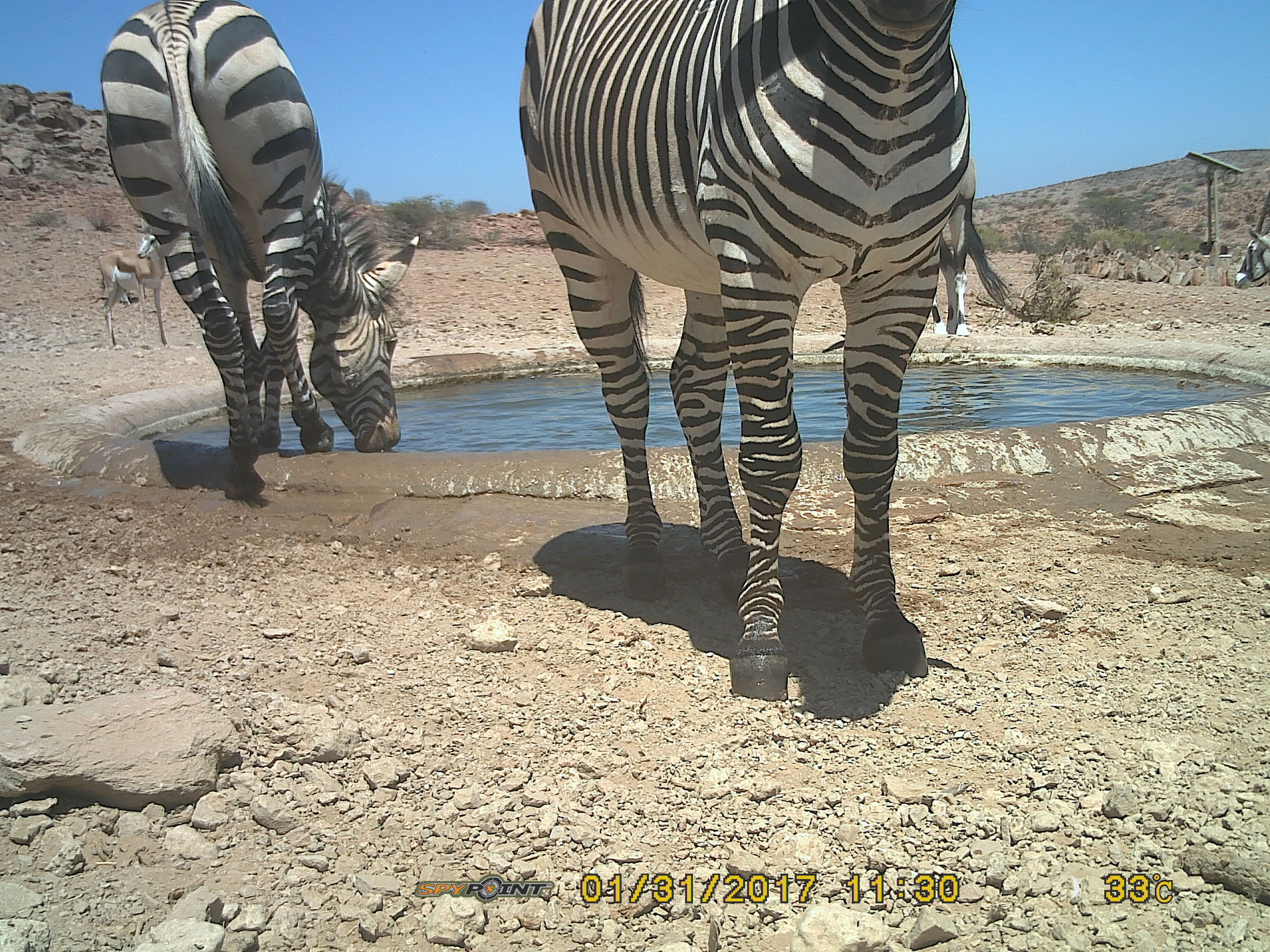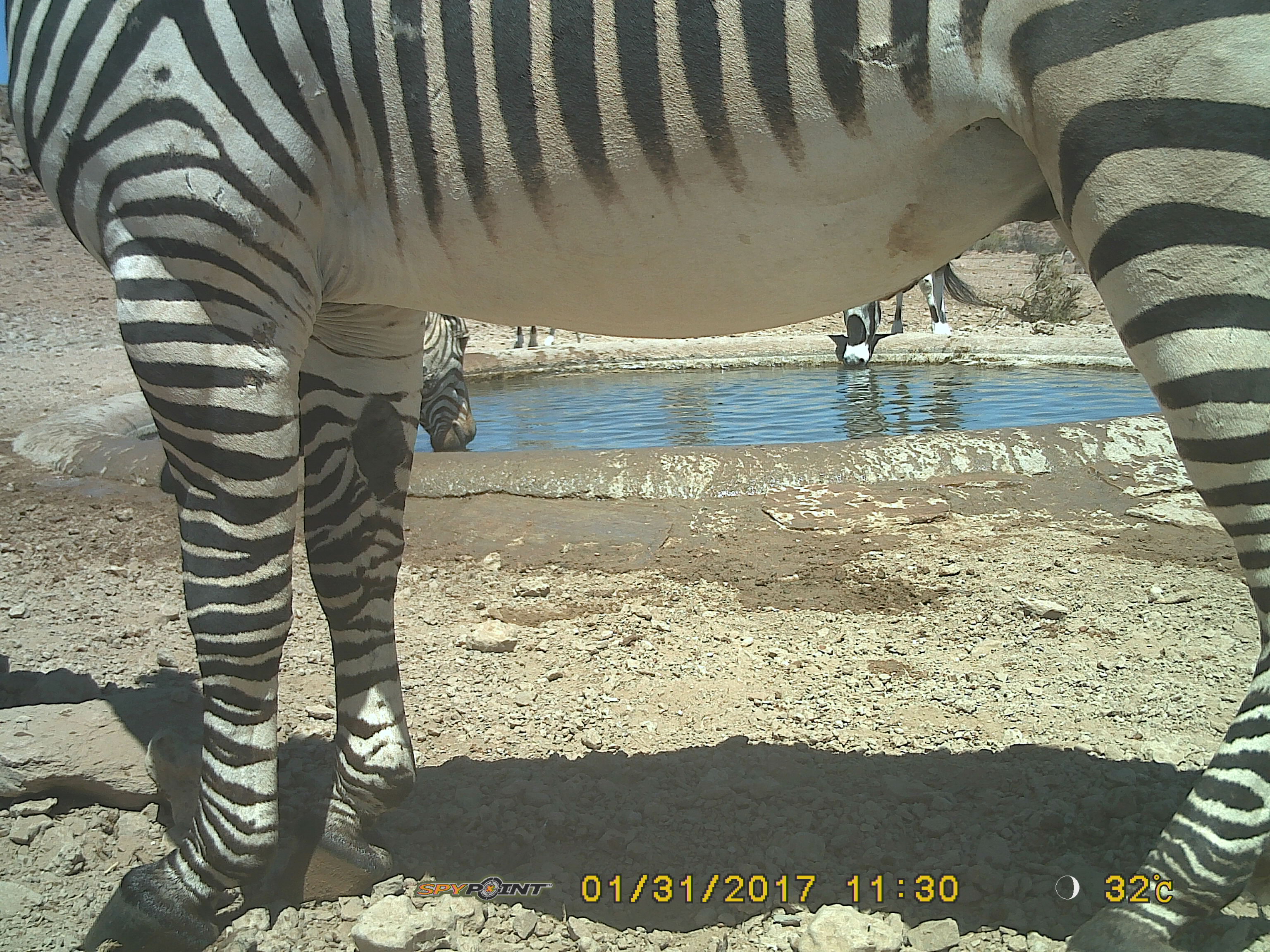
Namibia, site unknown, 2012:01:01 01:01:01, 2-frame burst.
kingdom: Animalia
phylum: Chordata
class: Mammalia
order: Perissodactyla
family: Equidae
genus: Equus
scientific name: Equus zebra hartmannae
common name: hartmann's mountain zebra